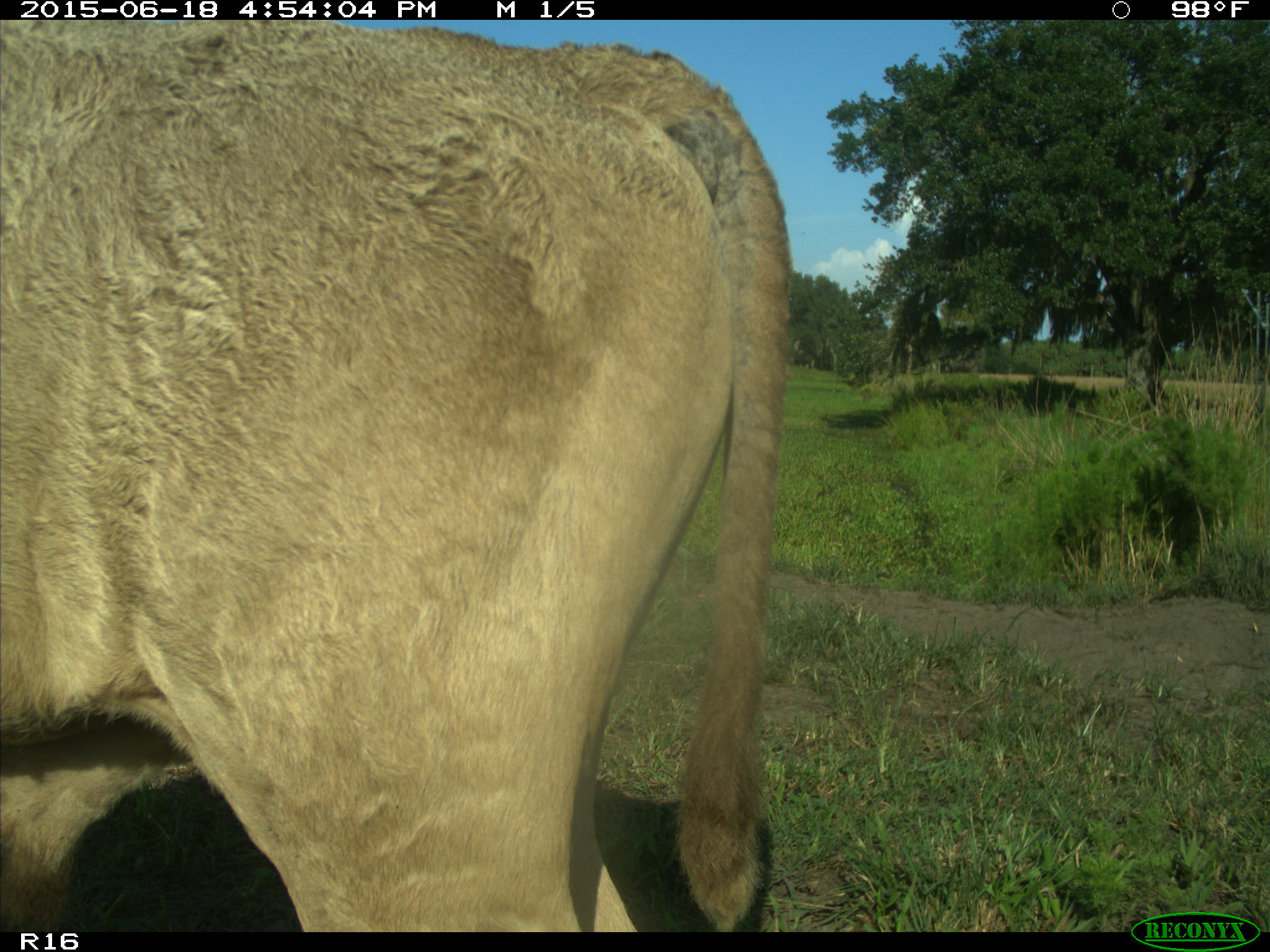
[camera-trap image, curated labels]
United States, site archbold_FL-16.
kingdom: Animalia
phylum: Chordata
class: Mammalia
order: Artiodactyla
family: Bovidae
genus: Bos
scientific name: Bos taurus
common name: domestic cow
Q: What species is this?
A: Bos taurus (domestic cow).